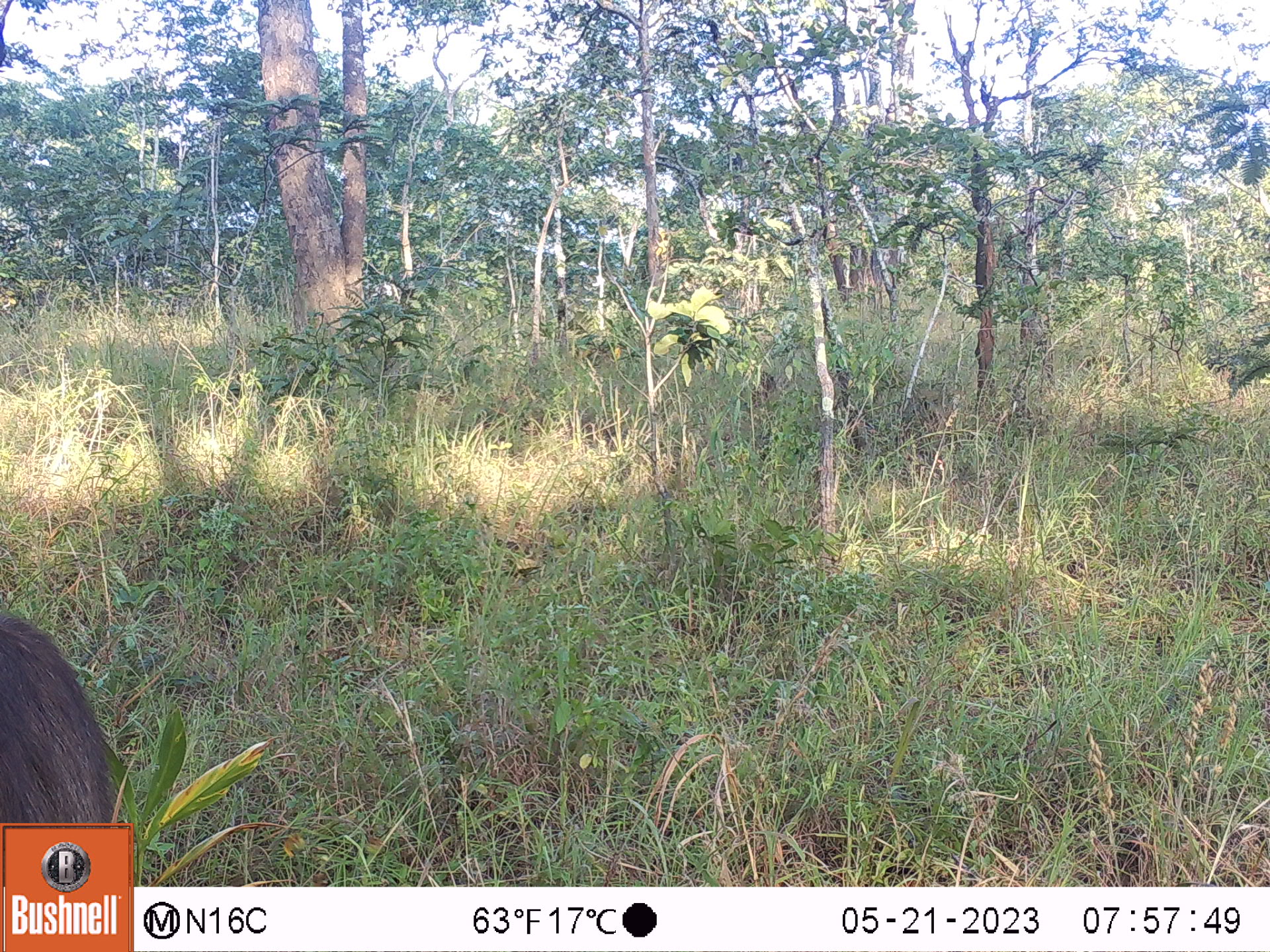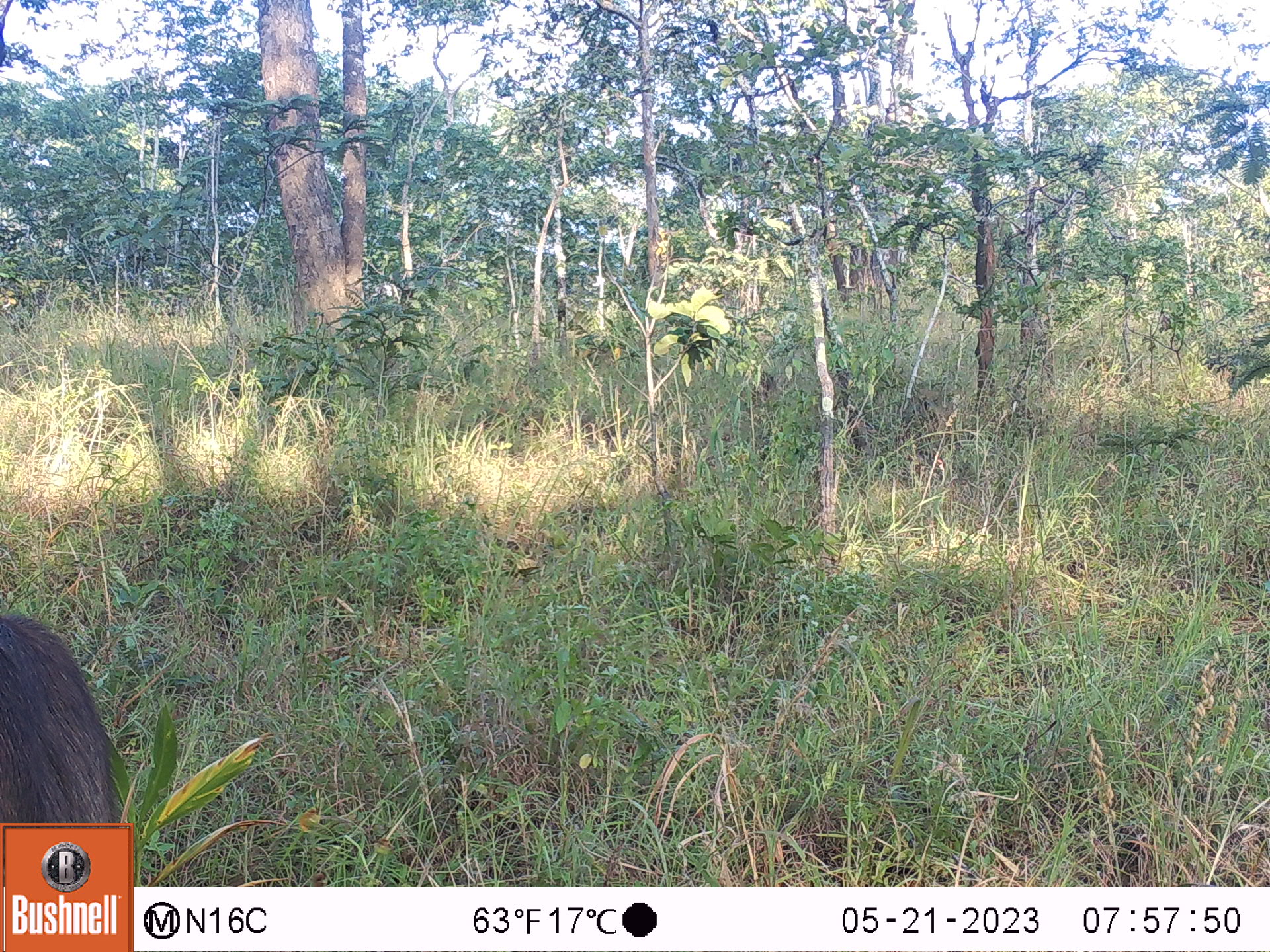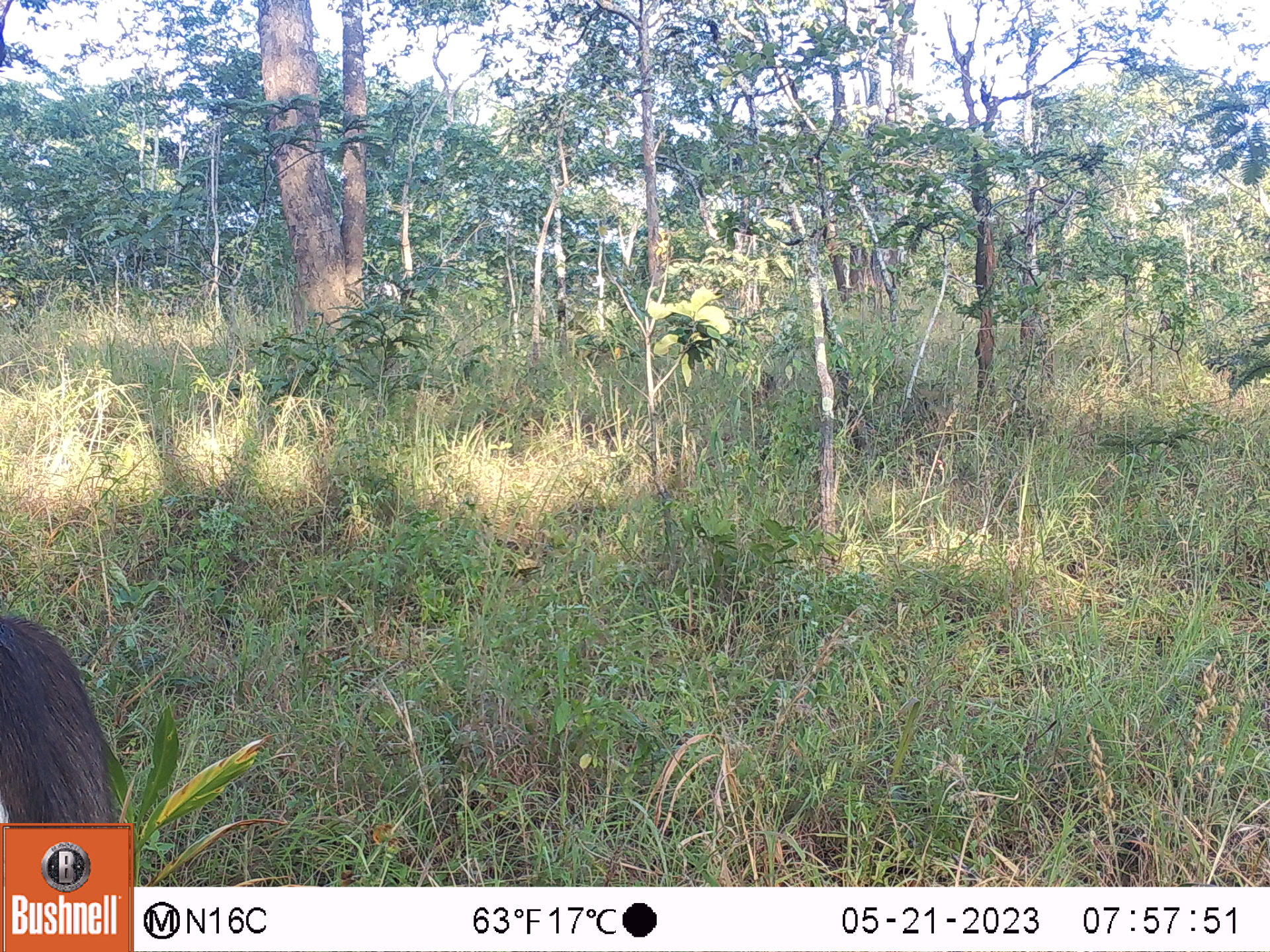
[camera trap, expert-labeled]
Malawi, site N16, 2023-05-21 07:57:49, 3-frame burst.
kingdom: Animalia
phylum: Chordata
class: Mammalia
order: Artiodactyla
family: Bovidae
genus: Kobus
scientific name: Kobus ellipsiprymnus ellipsiprymnus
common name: common waterbuck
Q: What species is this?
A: Common waterbuck (Kobus ellipsiprymnus ellipsiprymnus).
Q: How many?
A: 1.